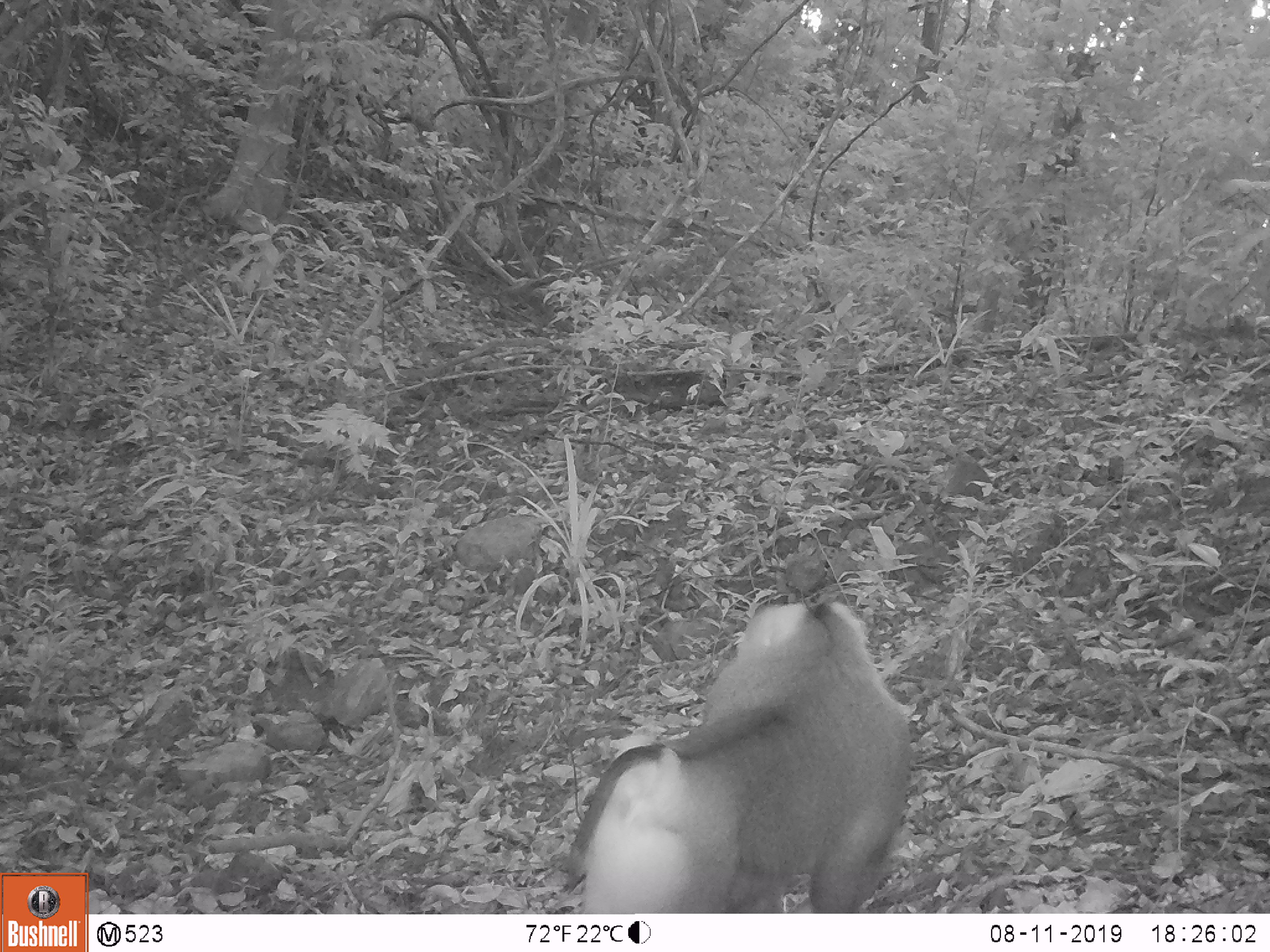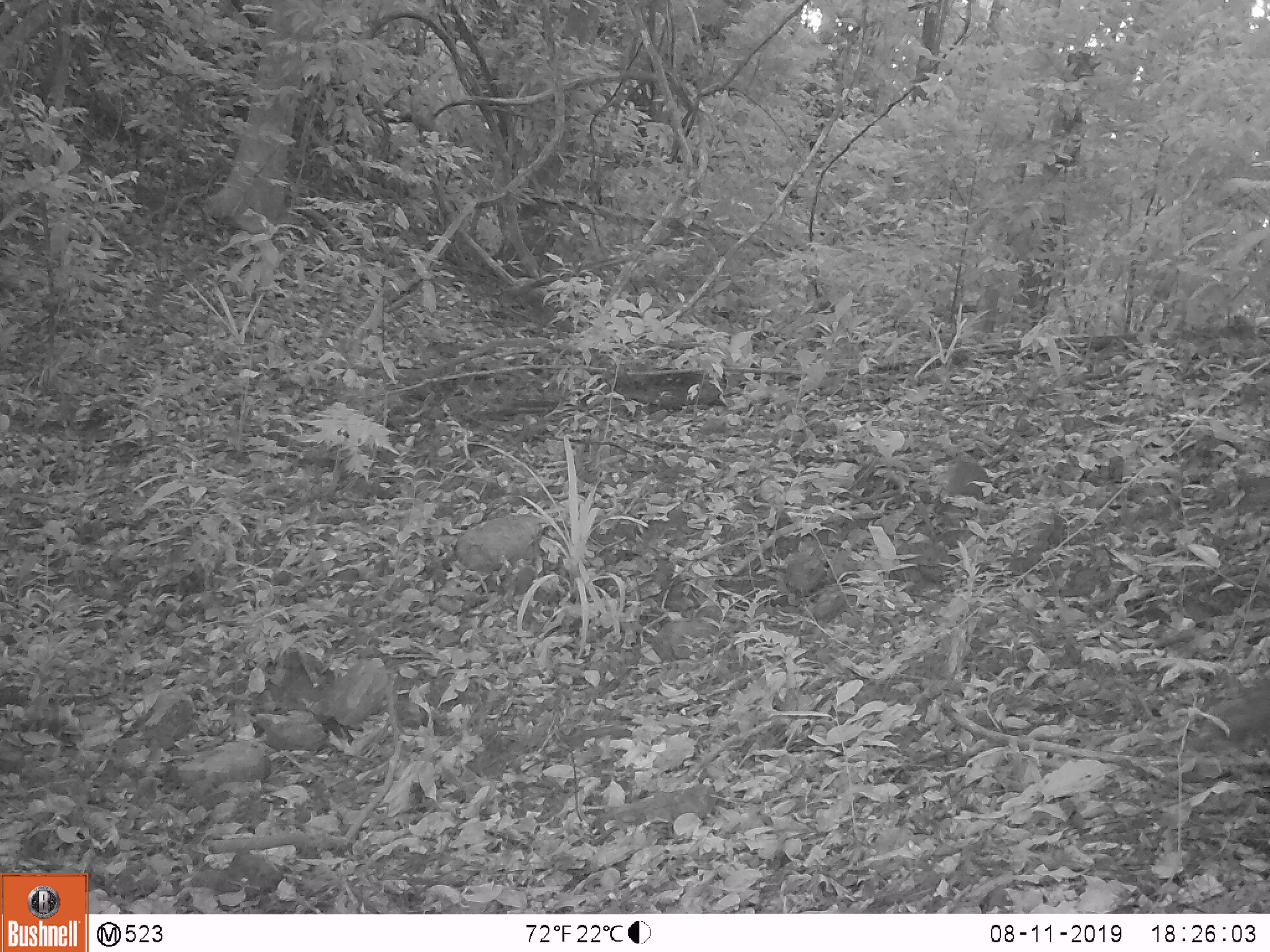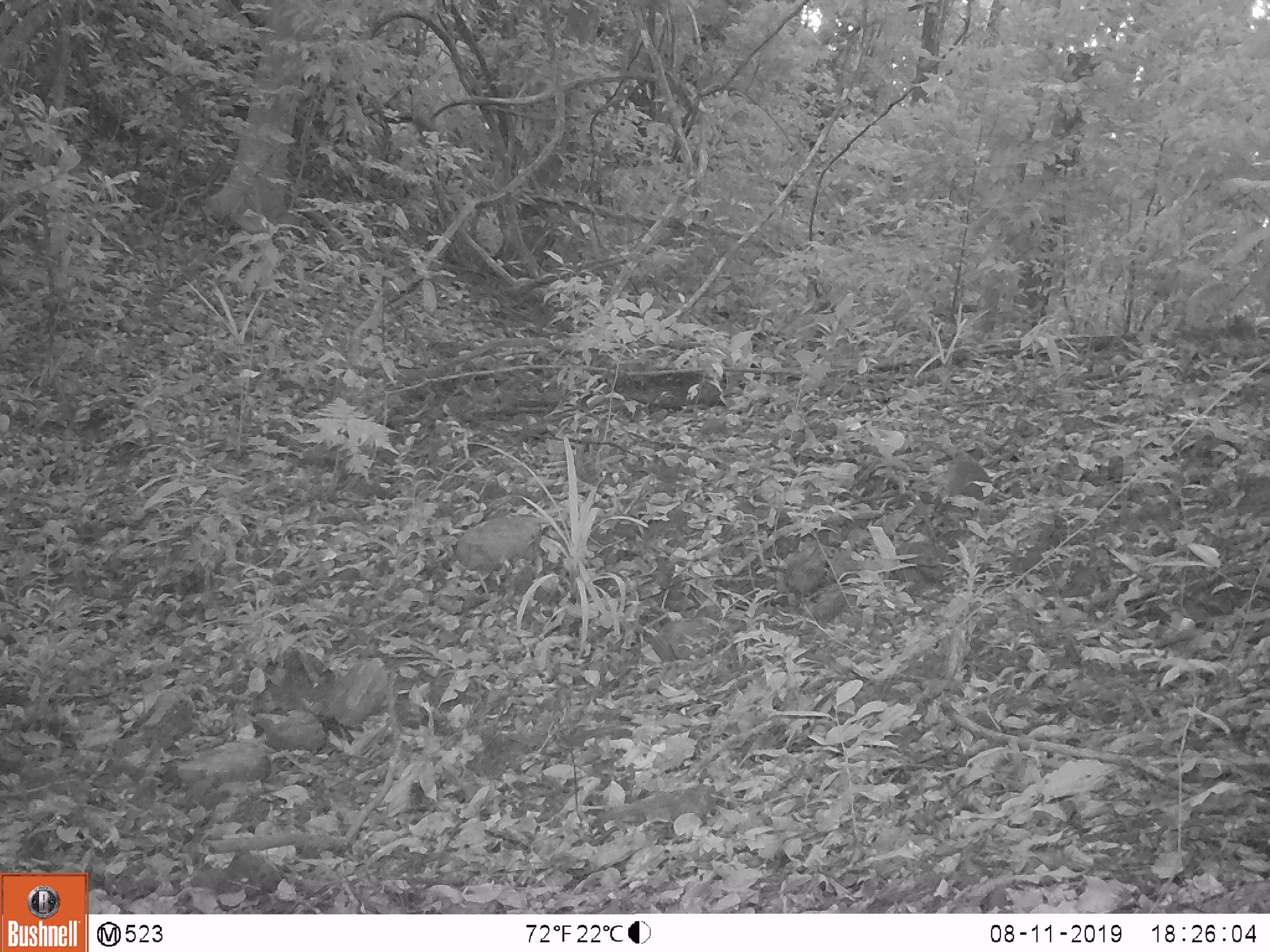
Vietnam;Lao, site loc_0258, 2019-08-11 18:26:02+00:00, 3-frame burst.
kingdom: Animalia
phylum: Chordata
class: Mammalia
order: Primates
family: Cercopithecidae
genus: Macaca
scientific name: Macaca nemestrina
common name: pig-tailed macaque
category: pig tailed macaque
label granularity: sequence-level